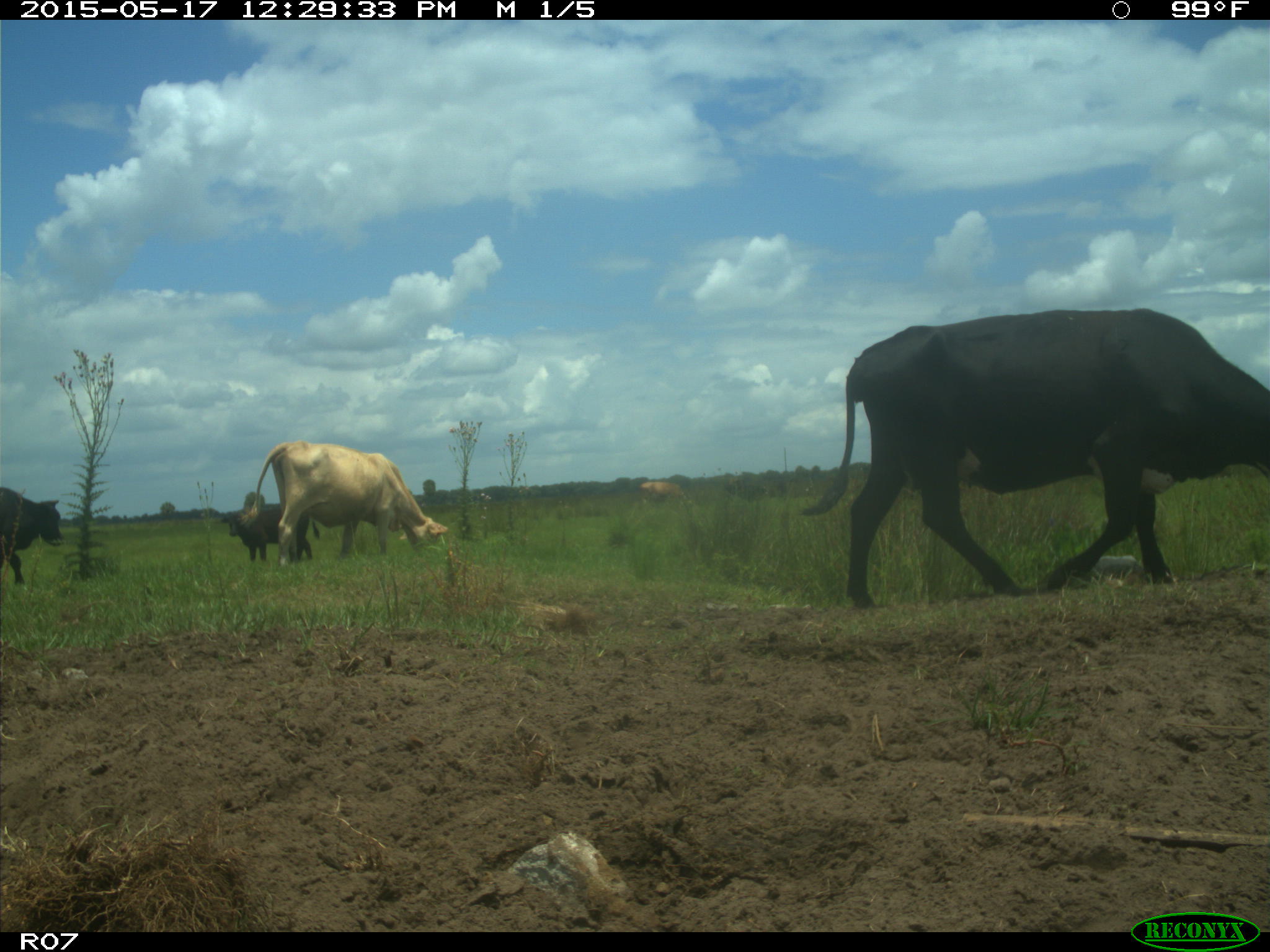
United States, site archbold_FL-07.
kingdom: Animalia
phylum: Chordata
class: Mammalia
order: Artiodactyla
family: Bovidae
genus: Bos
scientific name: Bos taurus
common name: domestic cow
Bos taurus (domestic cow).